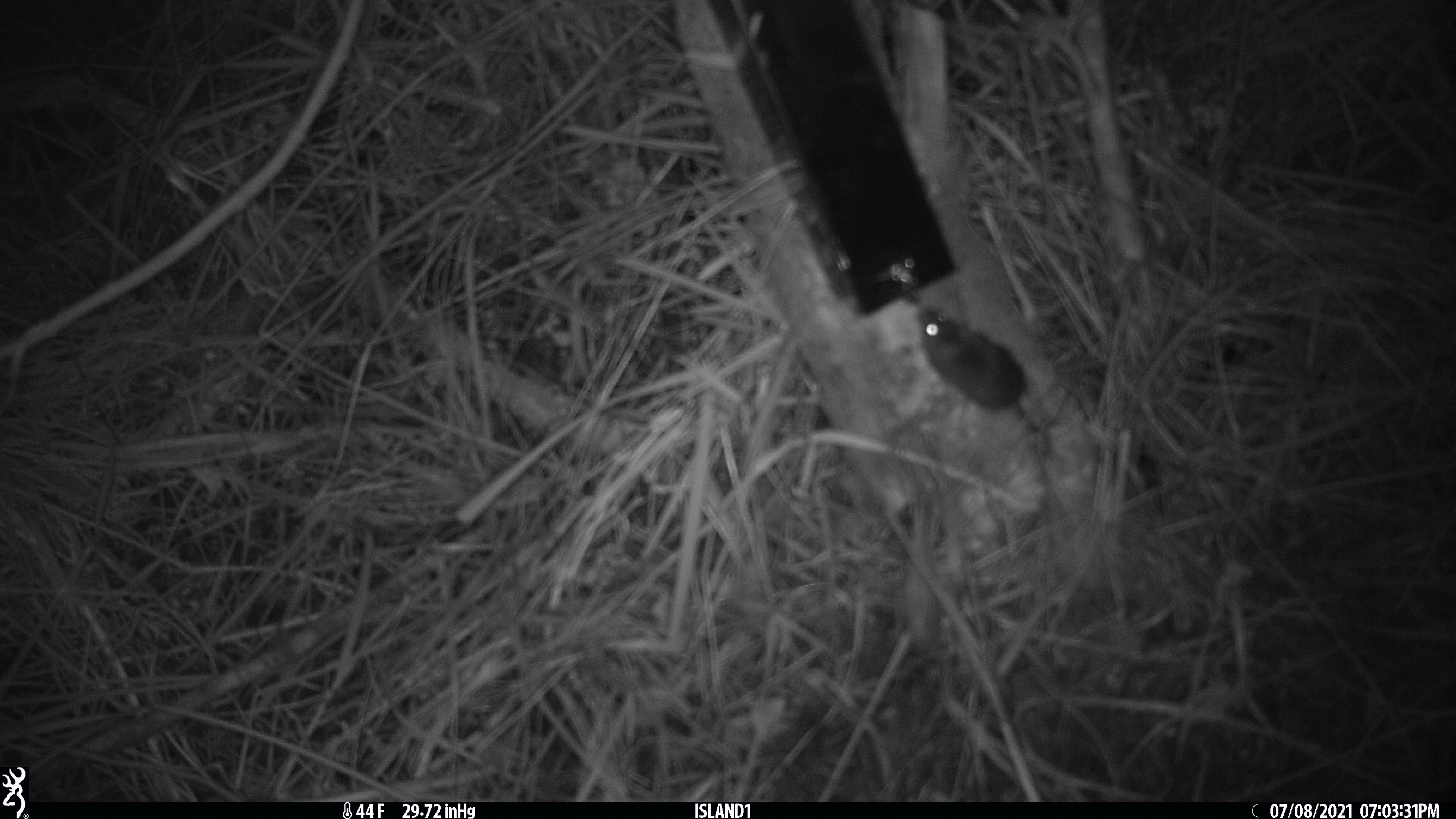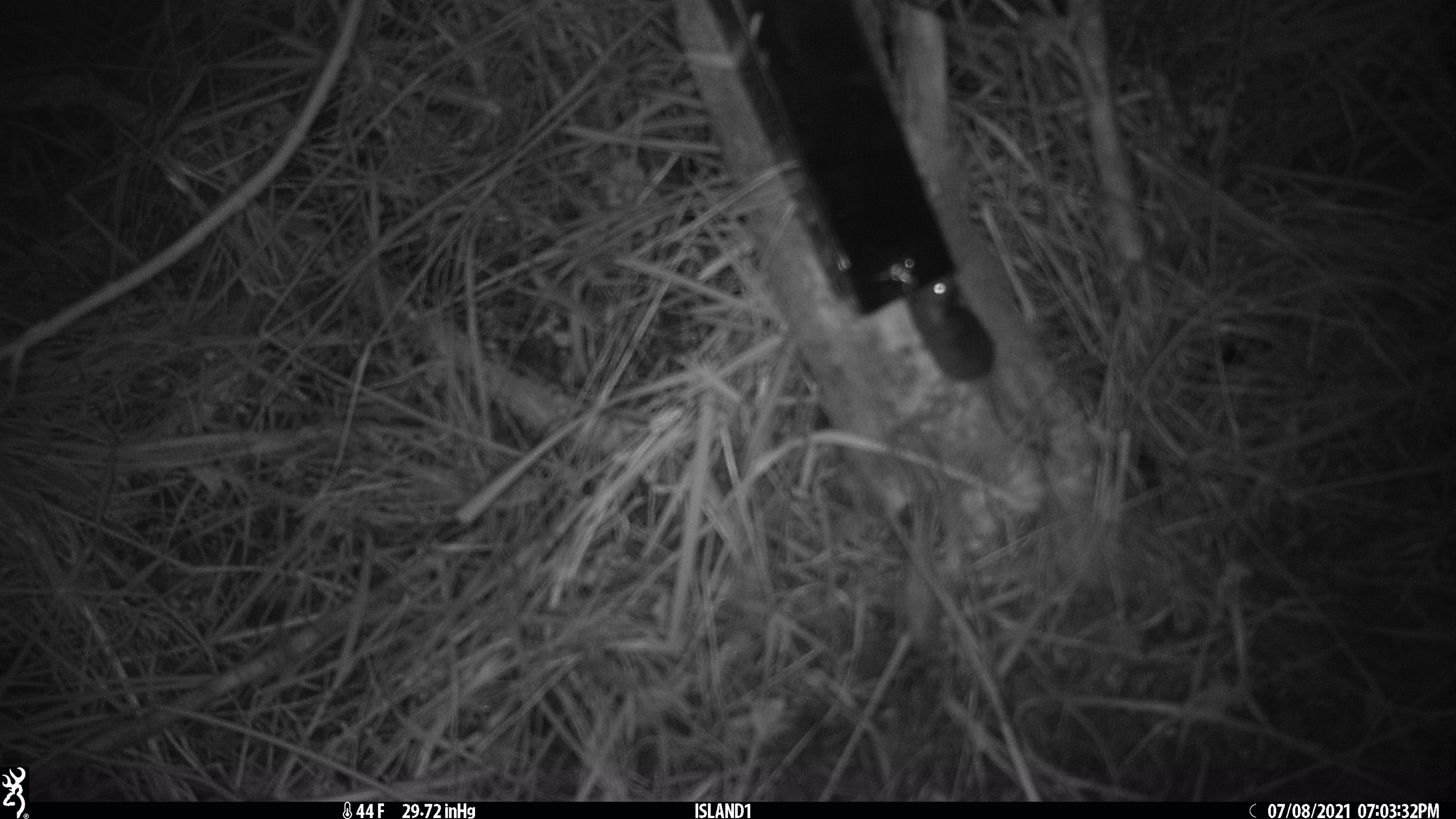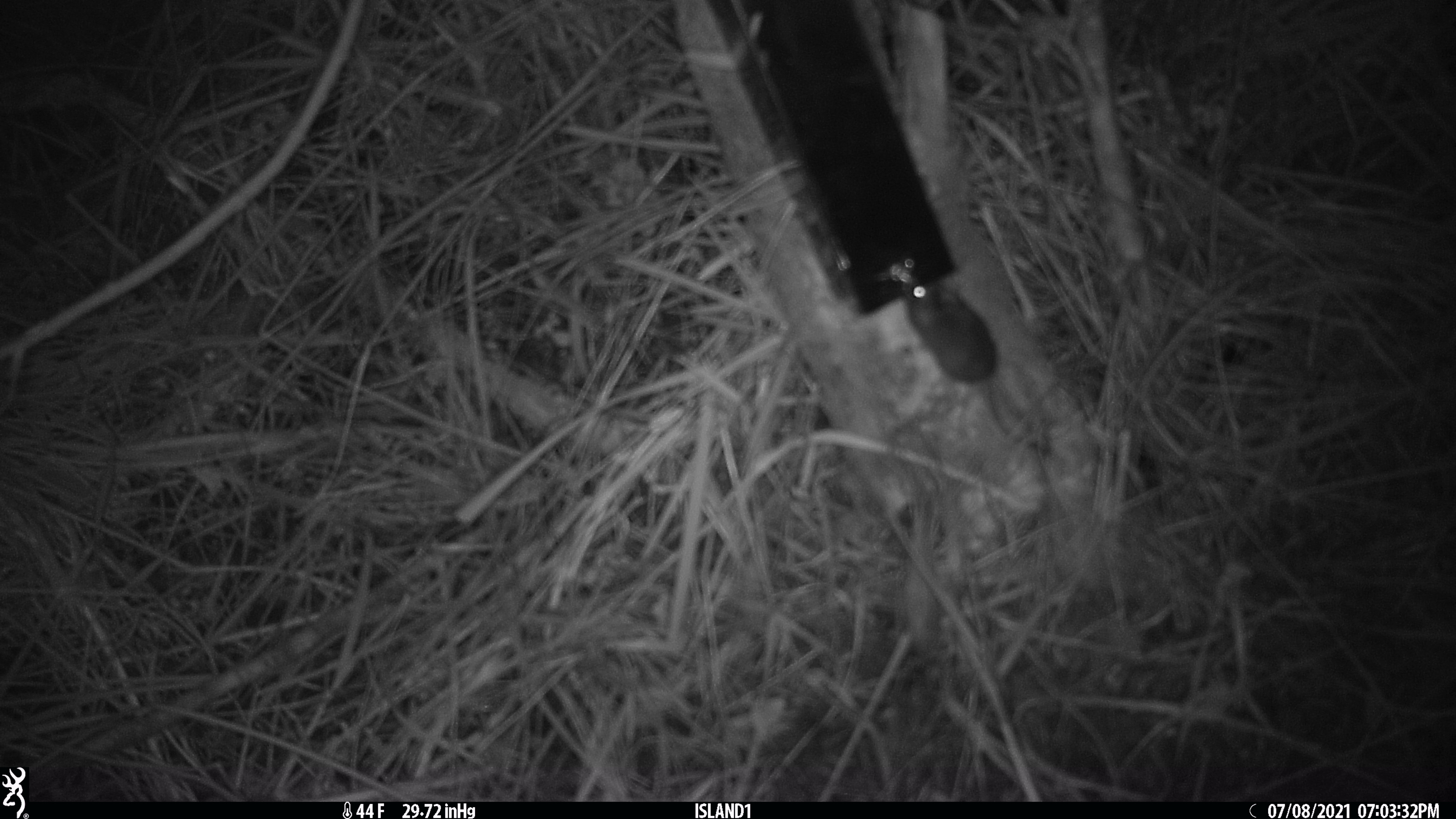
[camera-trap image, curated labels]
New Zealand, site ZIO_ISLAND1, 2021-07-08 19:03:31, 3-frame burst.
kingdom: Animalia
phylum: Chordata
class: Mammalia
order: Rodentia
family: Muridae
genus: Mus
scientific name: Mus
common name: mouse